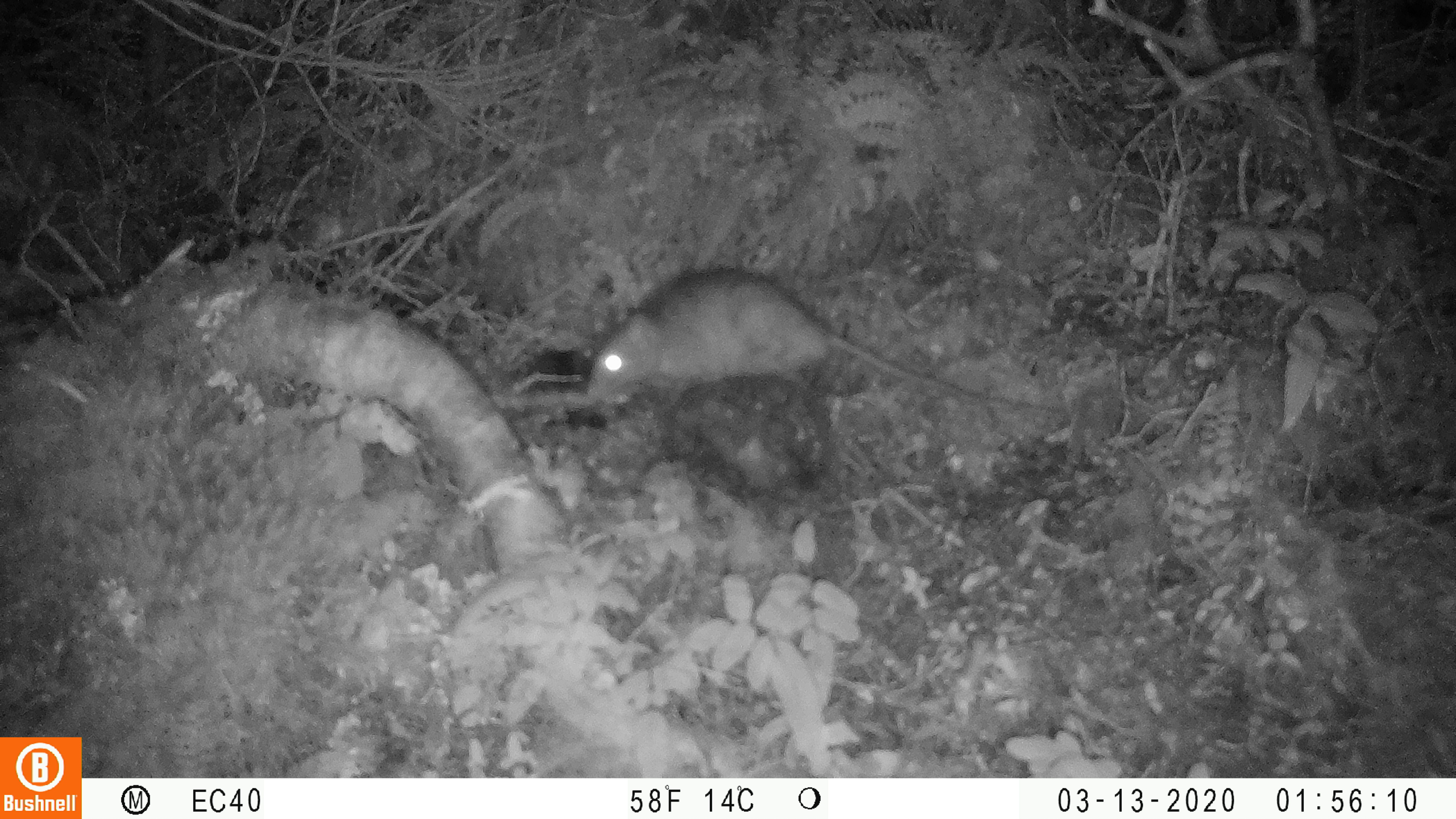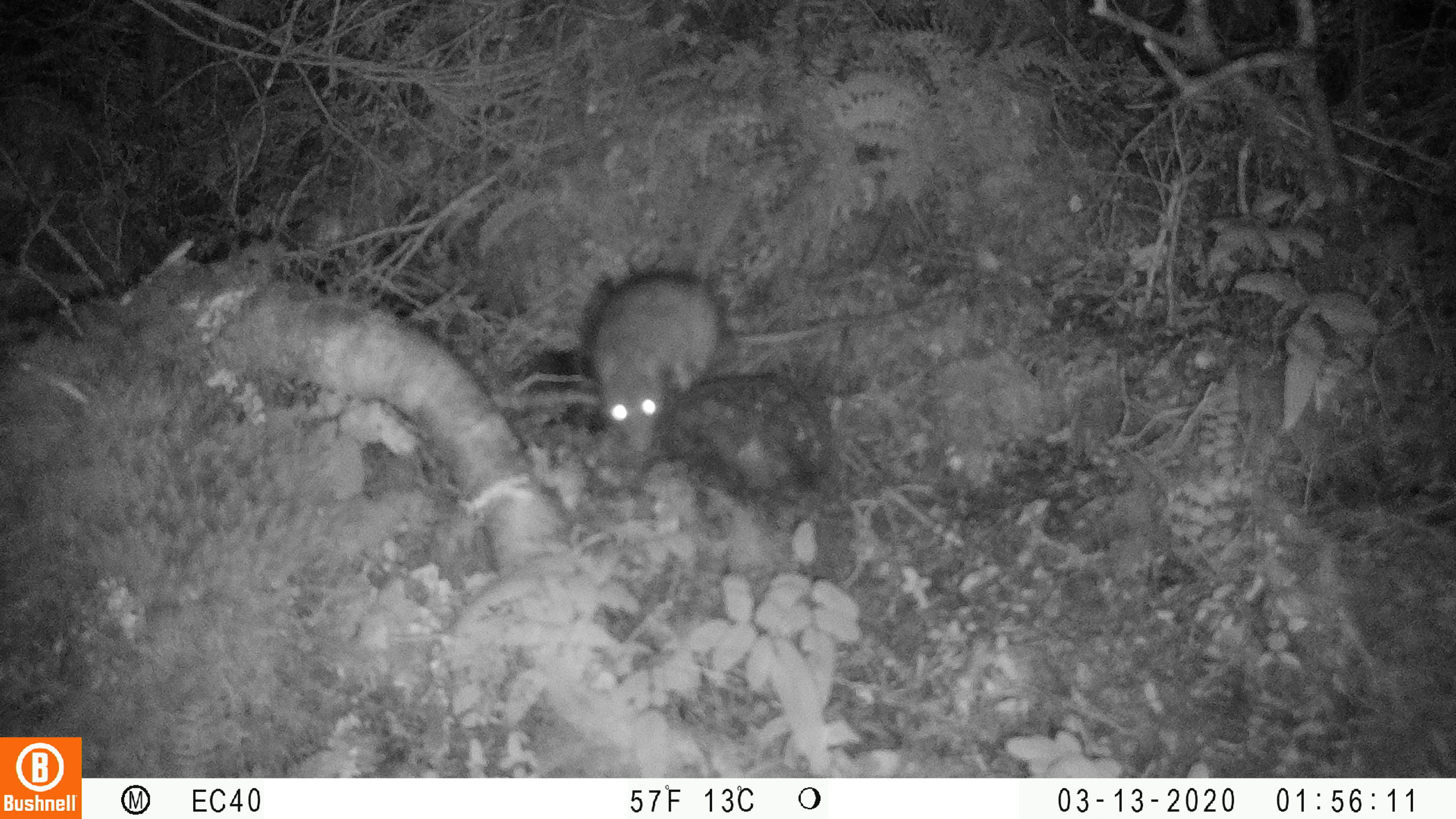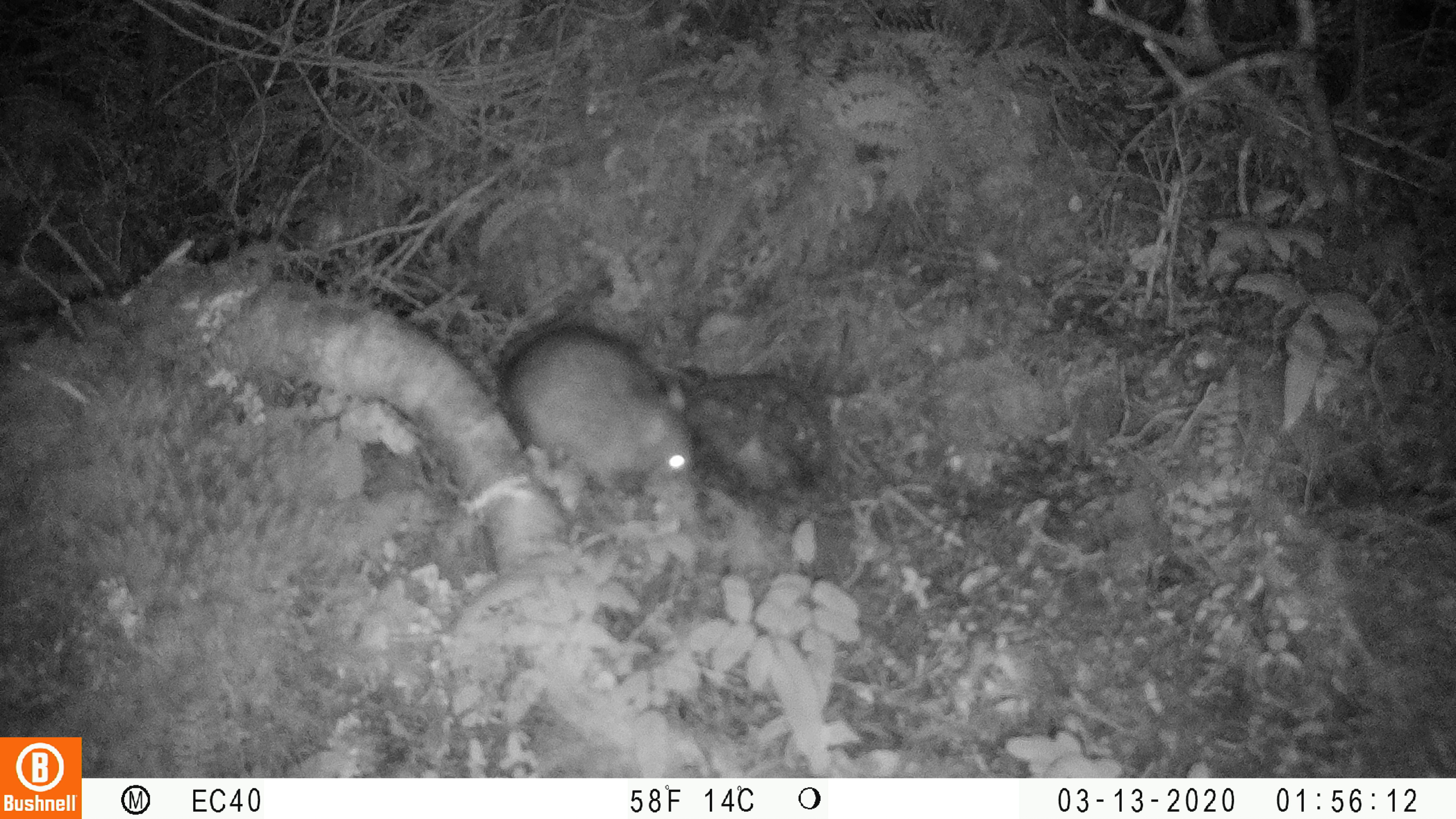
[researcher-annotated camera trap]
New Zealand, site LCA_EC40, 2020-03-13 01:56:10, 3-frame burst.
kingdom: Animalia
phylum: Chordata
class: Mammalia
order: Rodentia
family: Muridae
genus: Rattus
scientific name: Rattus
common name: rat